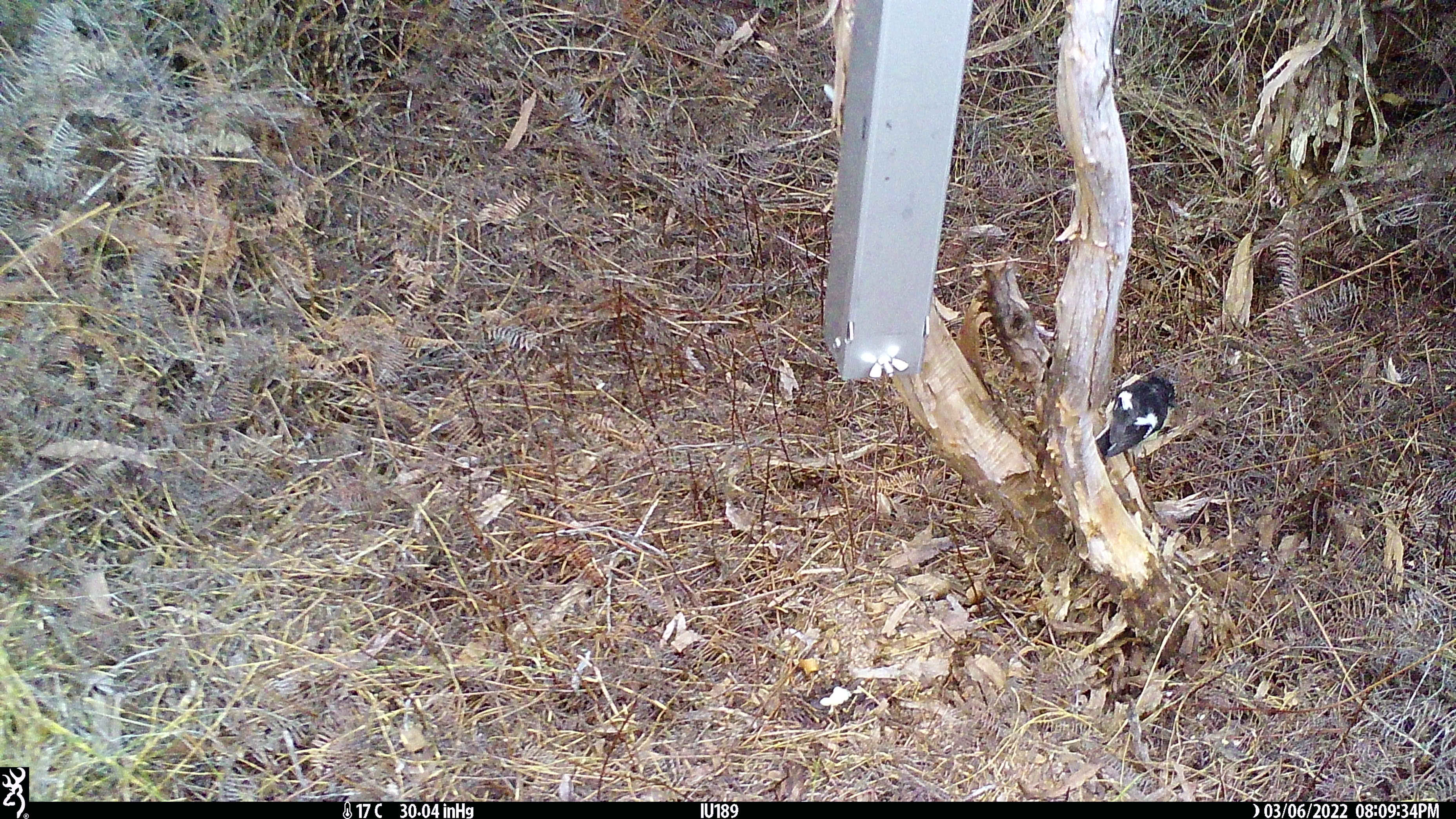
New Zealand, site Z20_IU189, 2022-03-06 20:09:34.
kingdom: Animalia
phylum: Chordata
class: Aves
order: Passeriformes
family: Petroicidae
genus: Petroica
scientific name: Petroica macrocephala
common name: tomtit